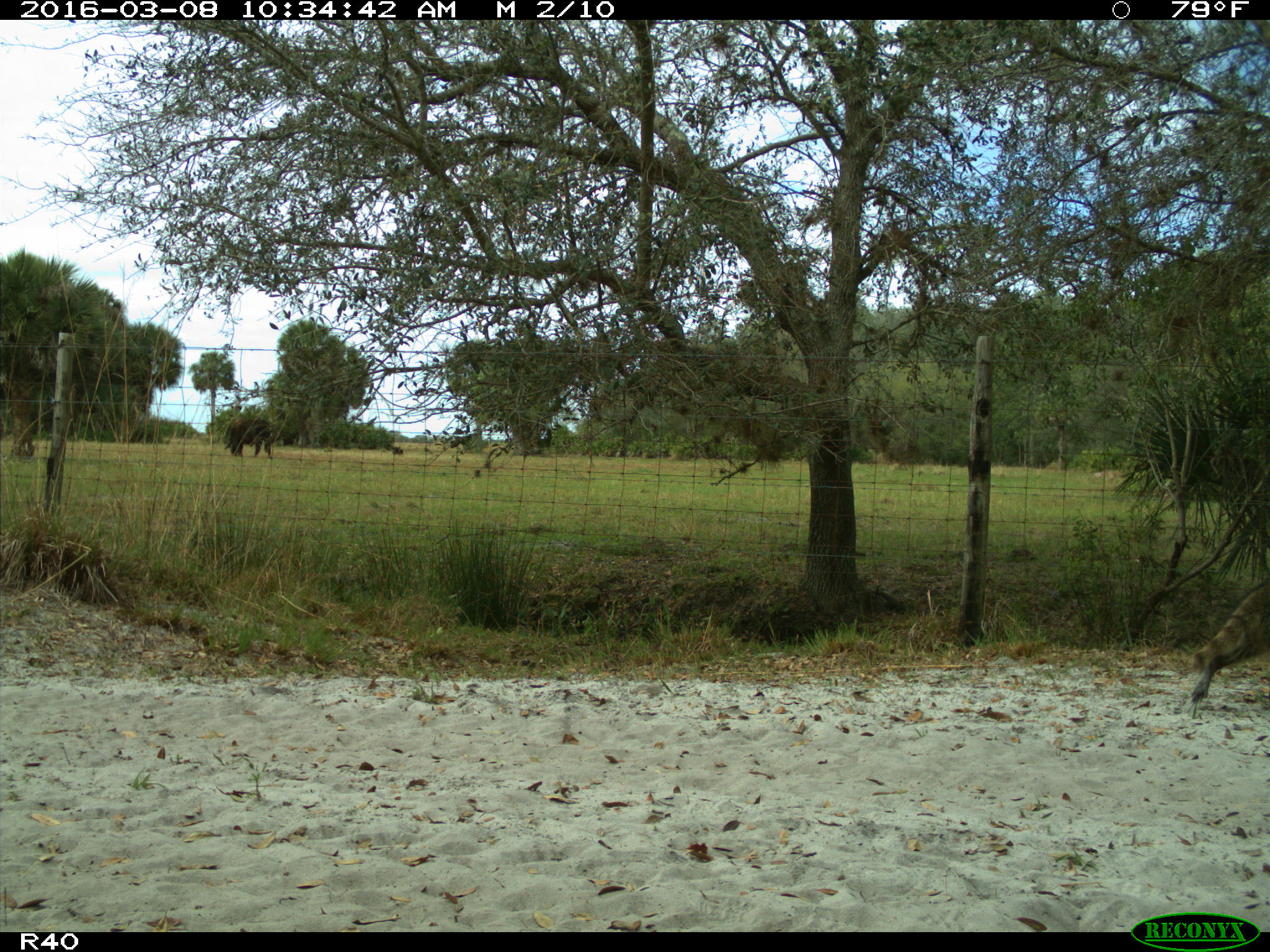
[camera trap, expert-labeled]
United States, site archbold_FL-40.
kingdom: Animalia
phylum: Chordata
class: Mammalia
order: Artiodactyla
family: Bovidae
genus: Bos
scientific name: Bos taurus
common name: domestic cow